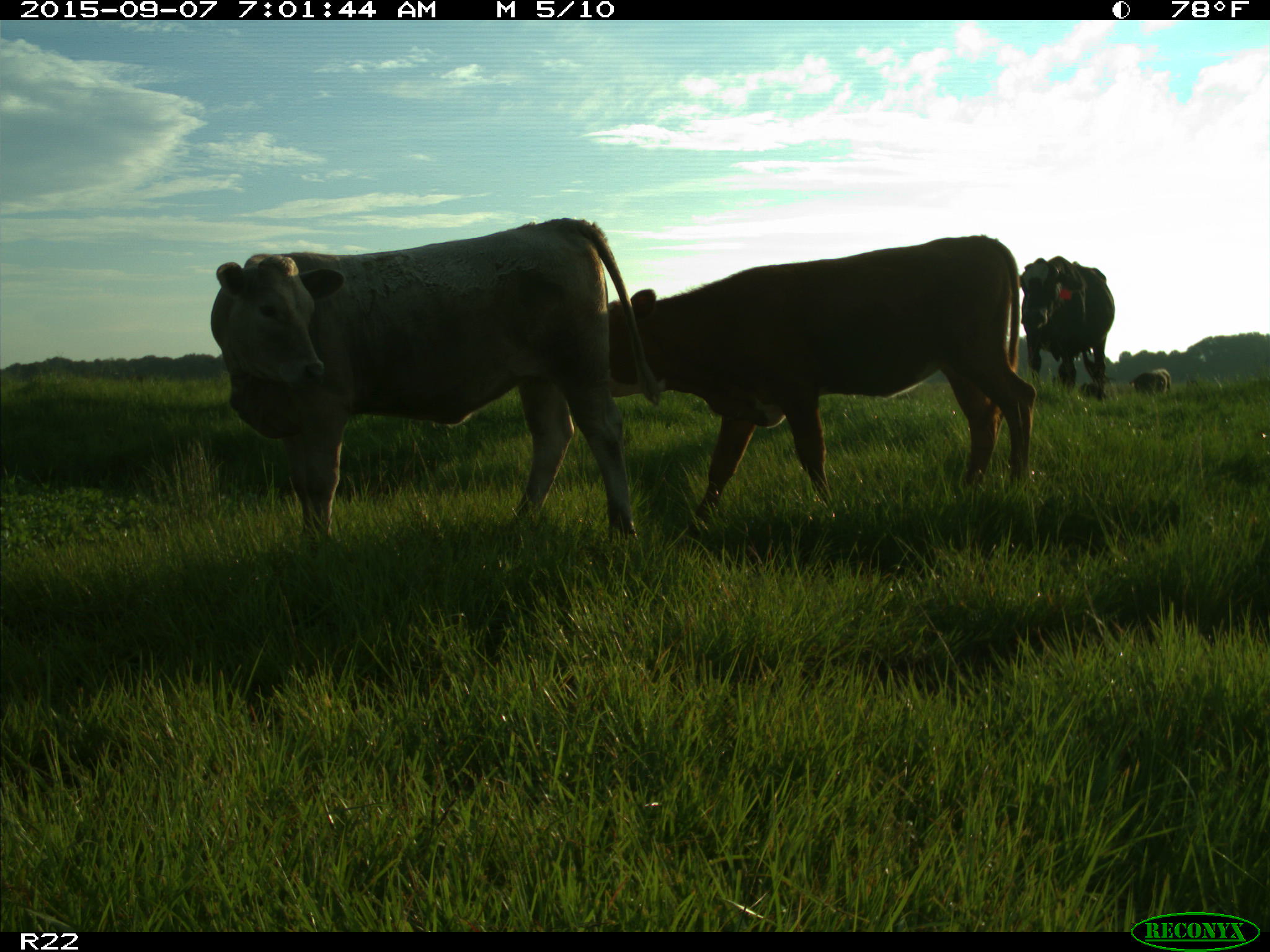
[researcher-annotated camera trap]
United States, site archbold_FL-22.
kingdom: Animalia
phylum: Chordata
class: Mammalia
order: Artiodactyla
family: Bovidae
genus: Bos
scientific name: Bos taurus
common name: domestic cow